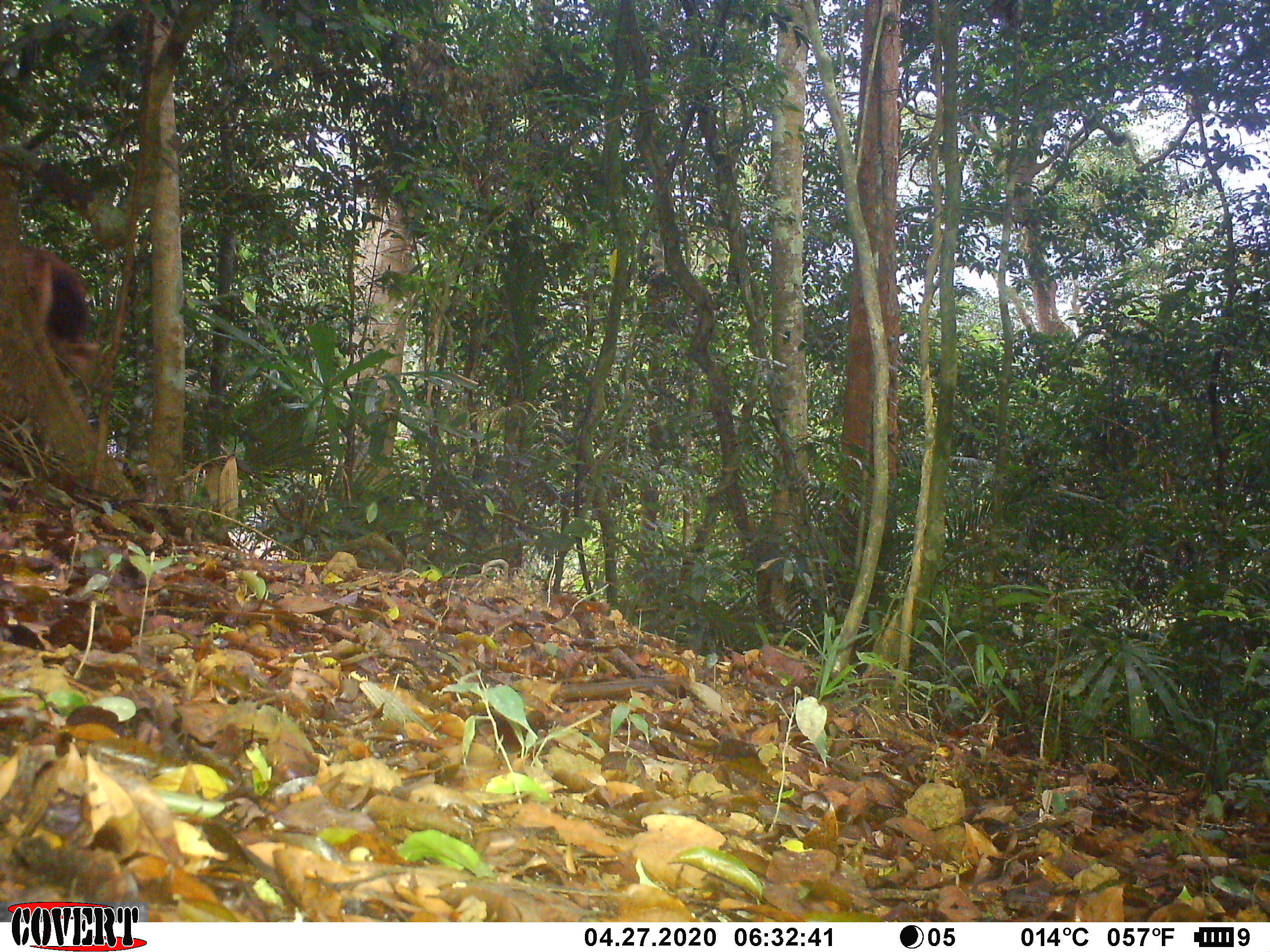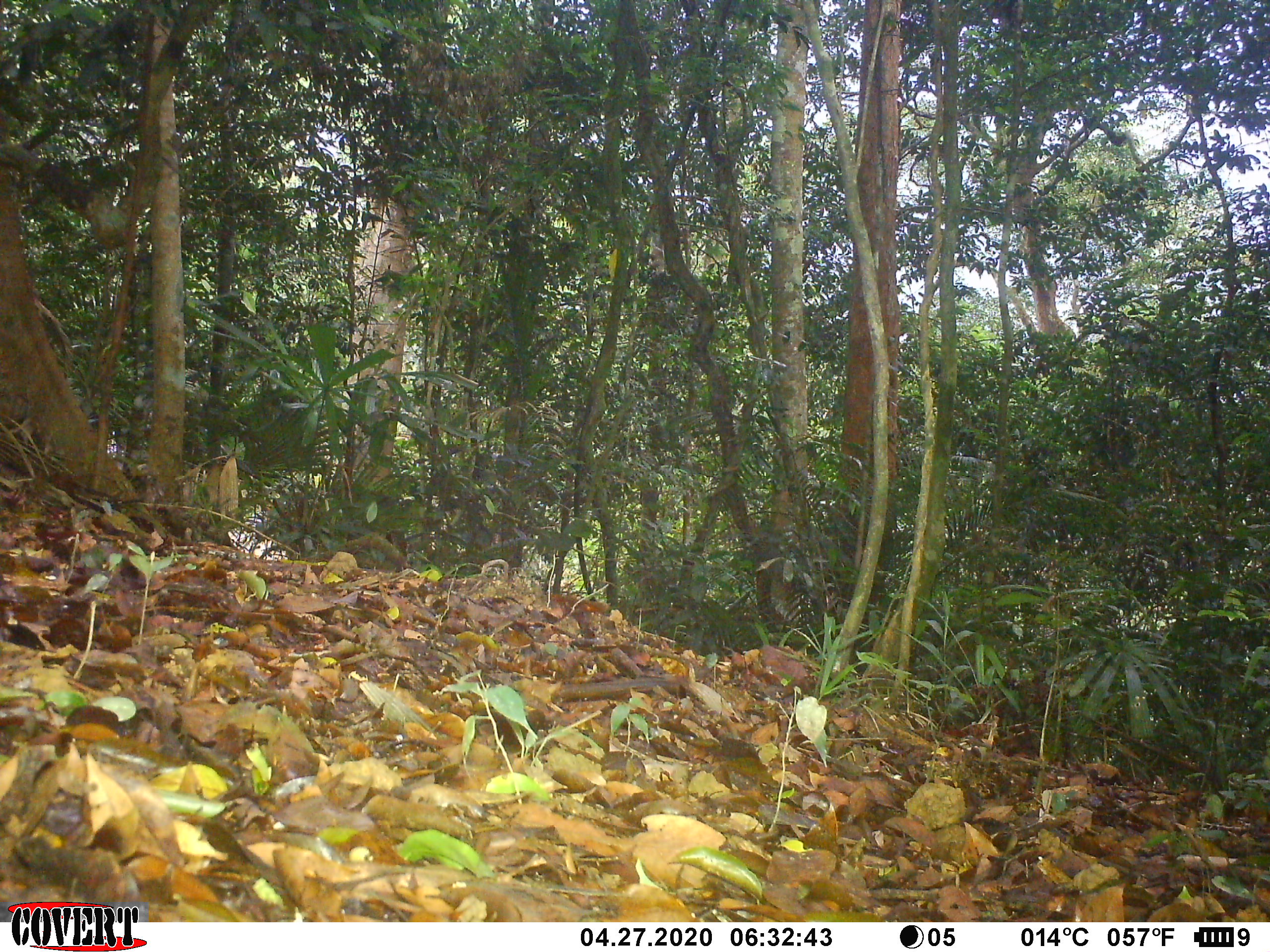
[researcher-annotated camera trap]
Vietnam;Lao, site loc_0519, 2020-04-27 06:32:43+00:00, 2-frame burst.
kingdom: Animalia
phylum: Chordata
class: Mammalia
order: Artiodactyla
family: Cervidae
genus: Rusa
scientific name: Rusa unicolor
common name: sambar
Sambar (Rusa unicolor). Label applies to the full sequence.